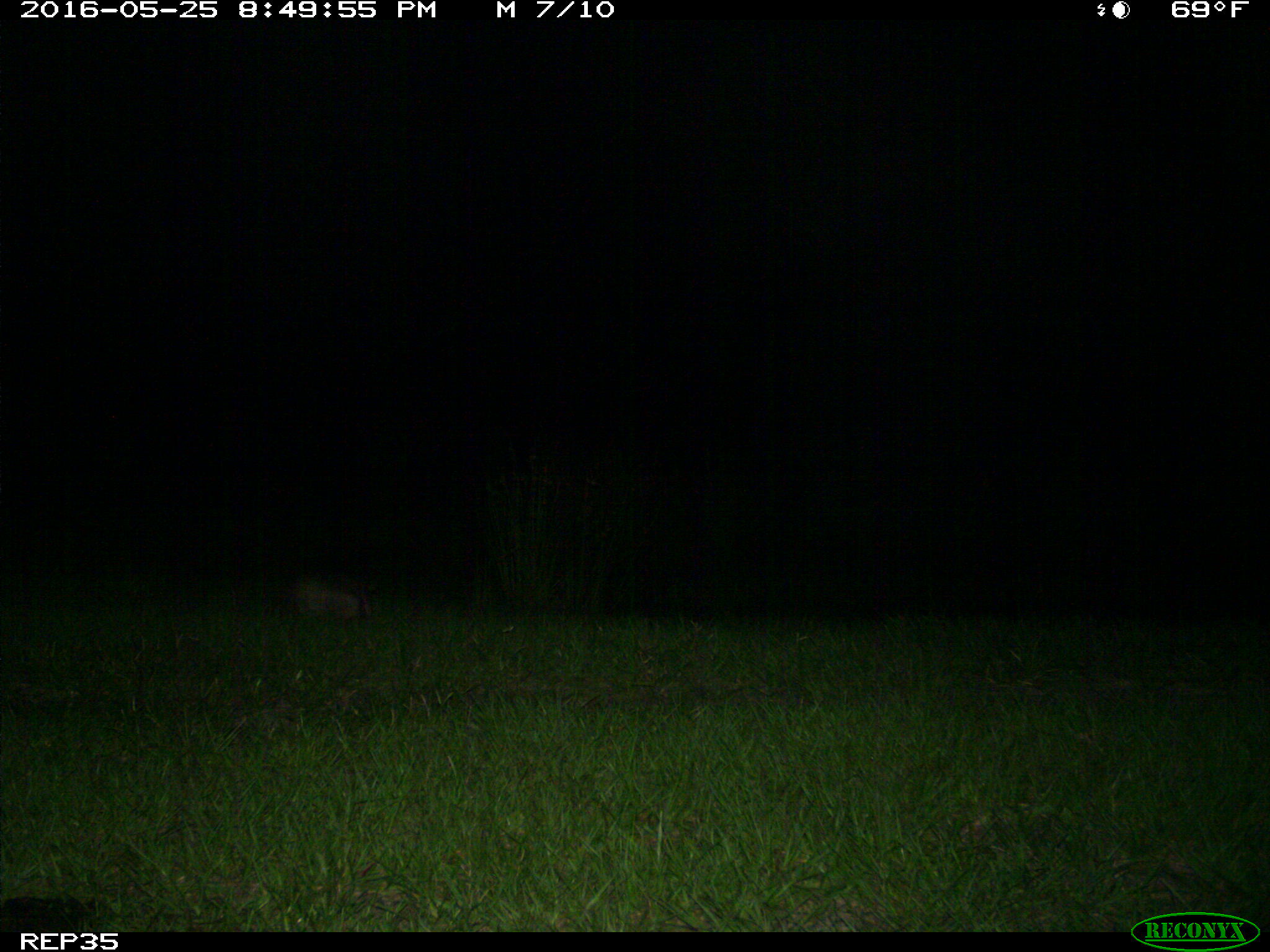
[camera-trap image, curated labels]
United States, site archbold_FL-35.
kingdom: Animalia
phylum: Chordata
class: Mammalia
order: Cingulata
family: Dasypodidae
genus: Dasypus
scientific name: Dasypus novemcinctus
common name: nine-banded armadillo